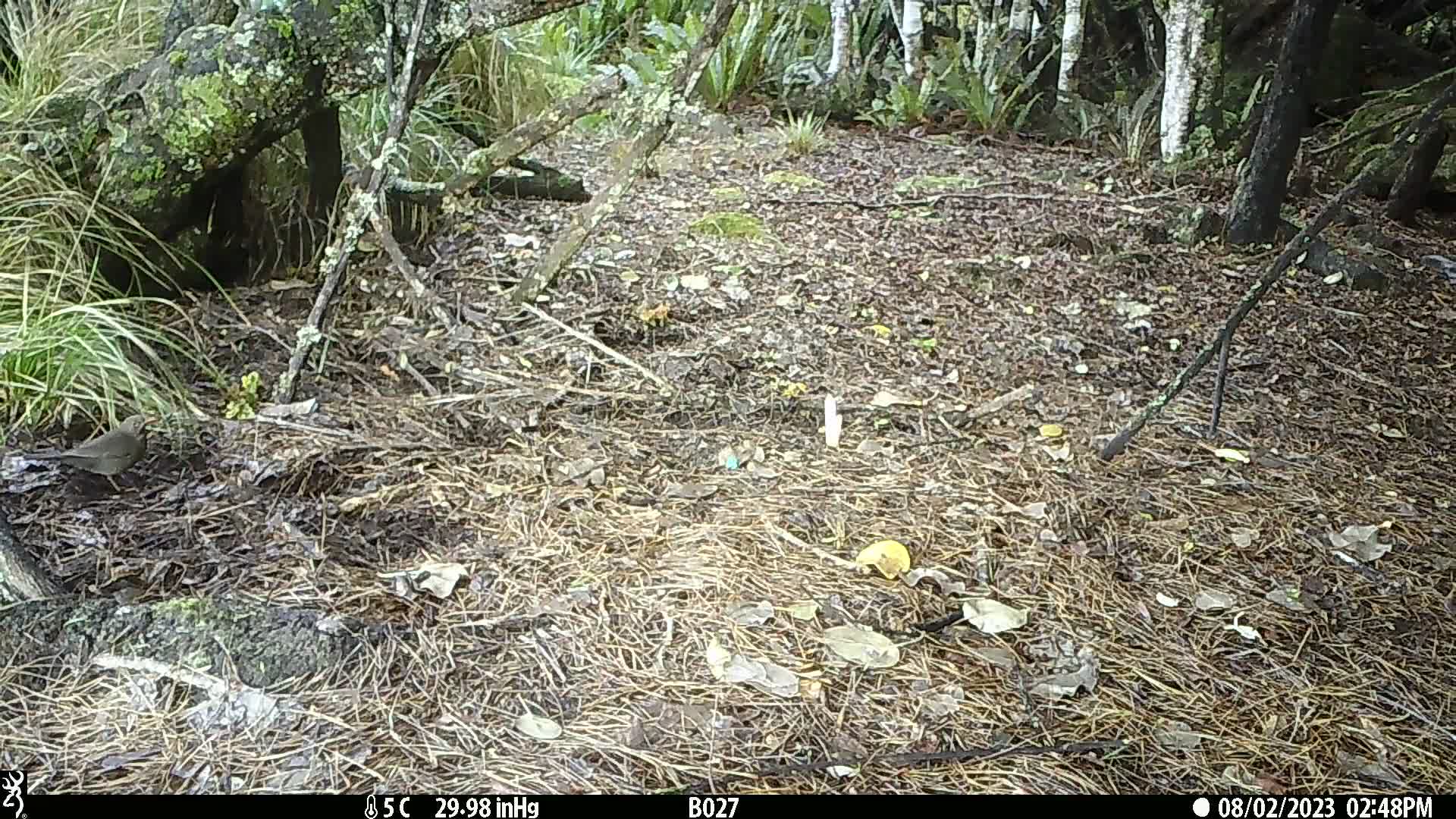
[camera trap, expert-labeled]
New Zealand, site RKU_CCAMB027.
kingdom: Animalia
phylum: Chordata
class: Aves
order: Passeriformes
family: Turdidae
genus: Turdus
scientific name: Turdus merula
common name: eurasian blackbird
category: blackbird